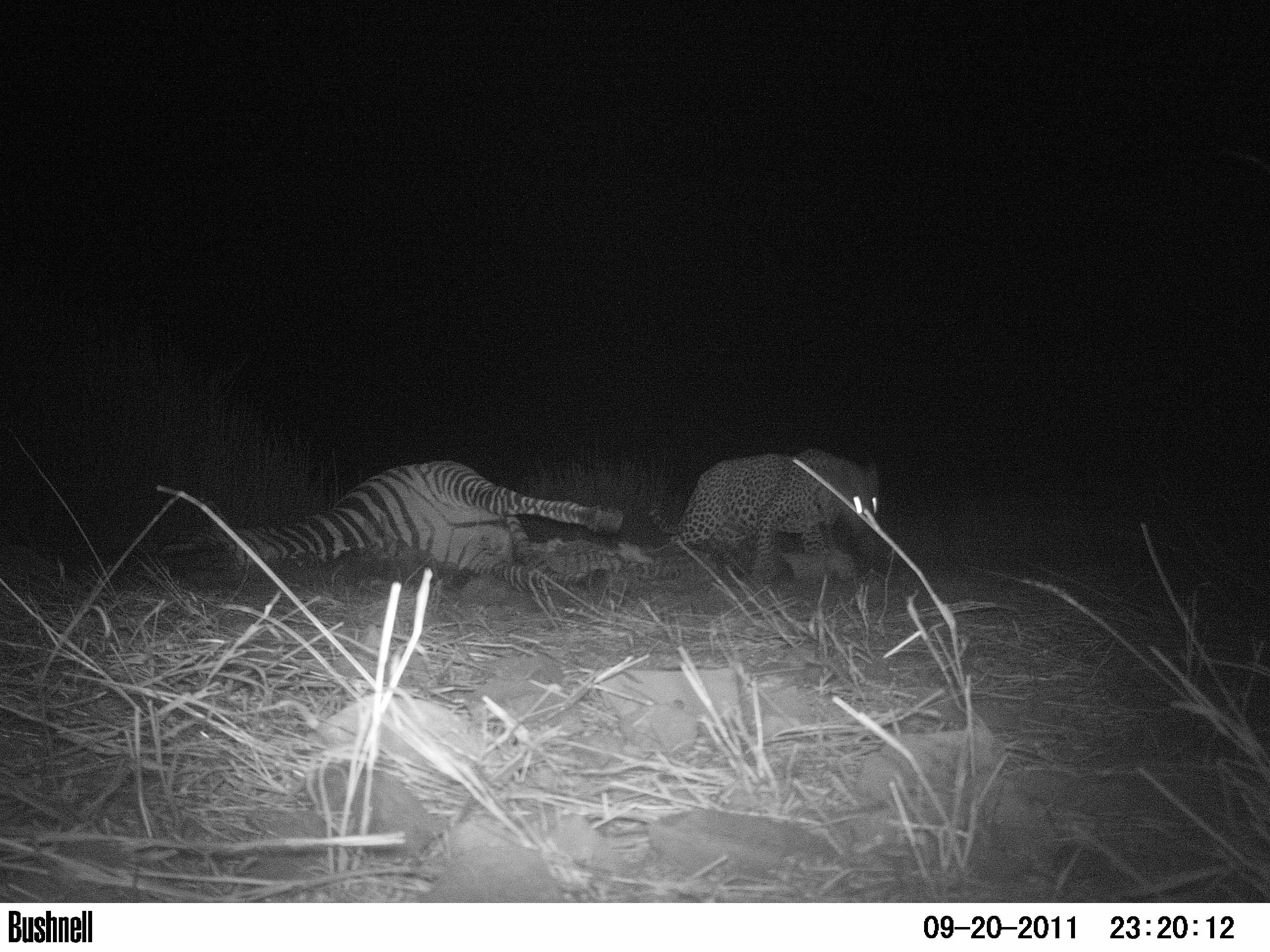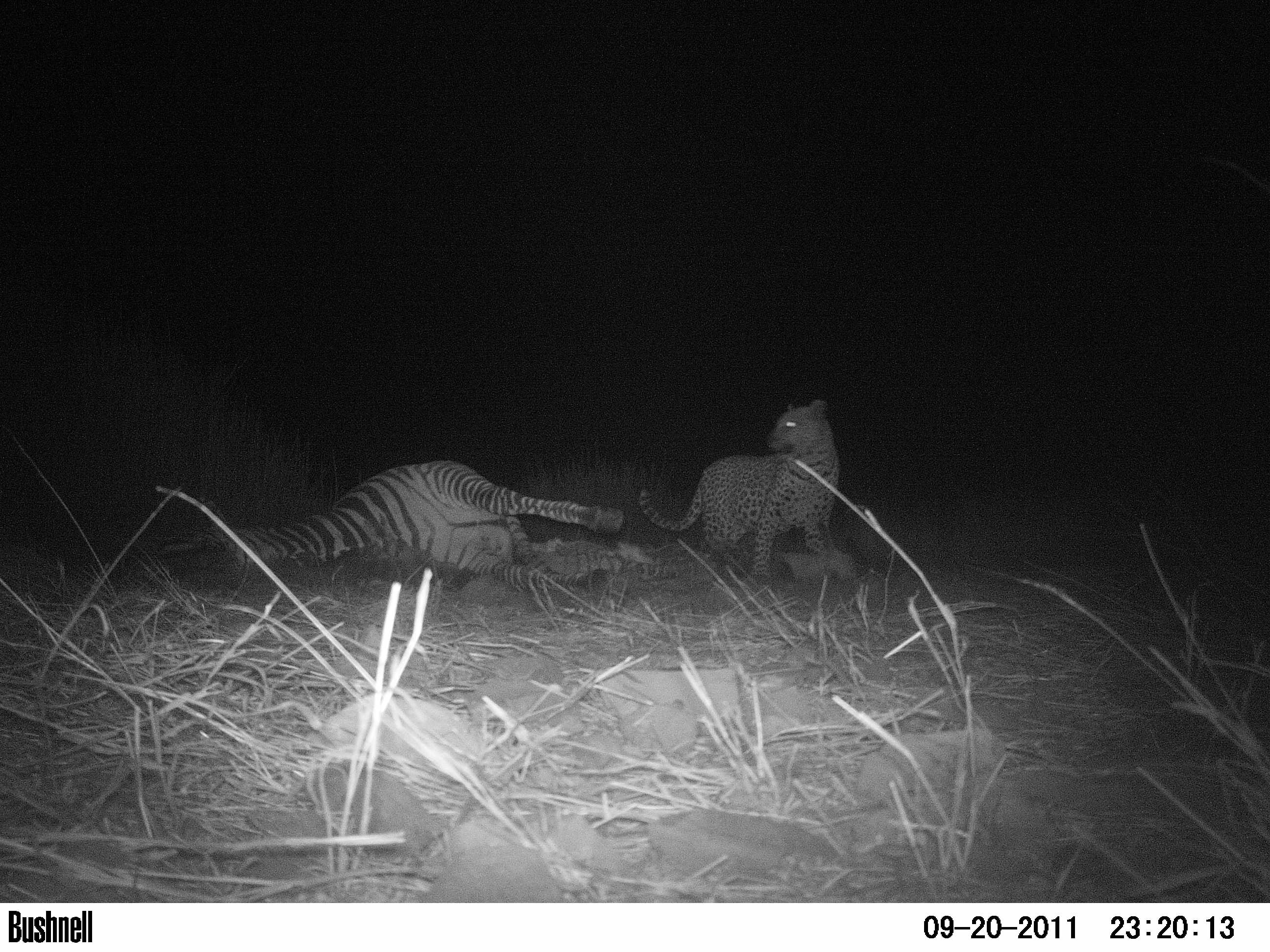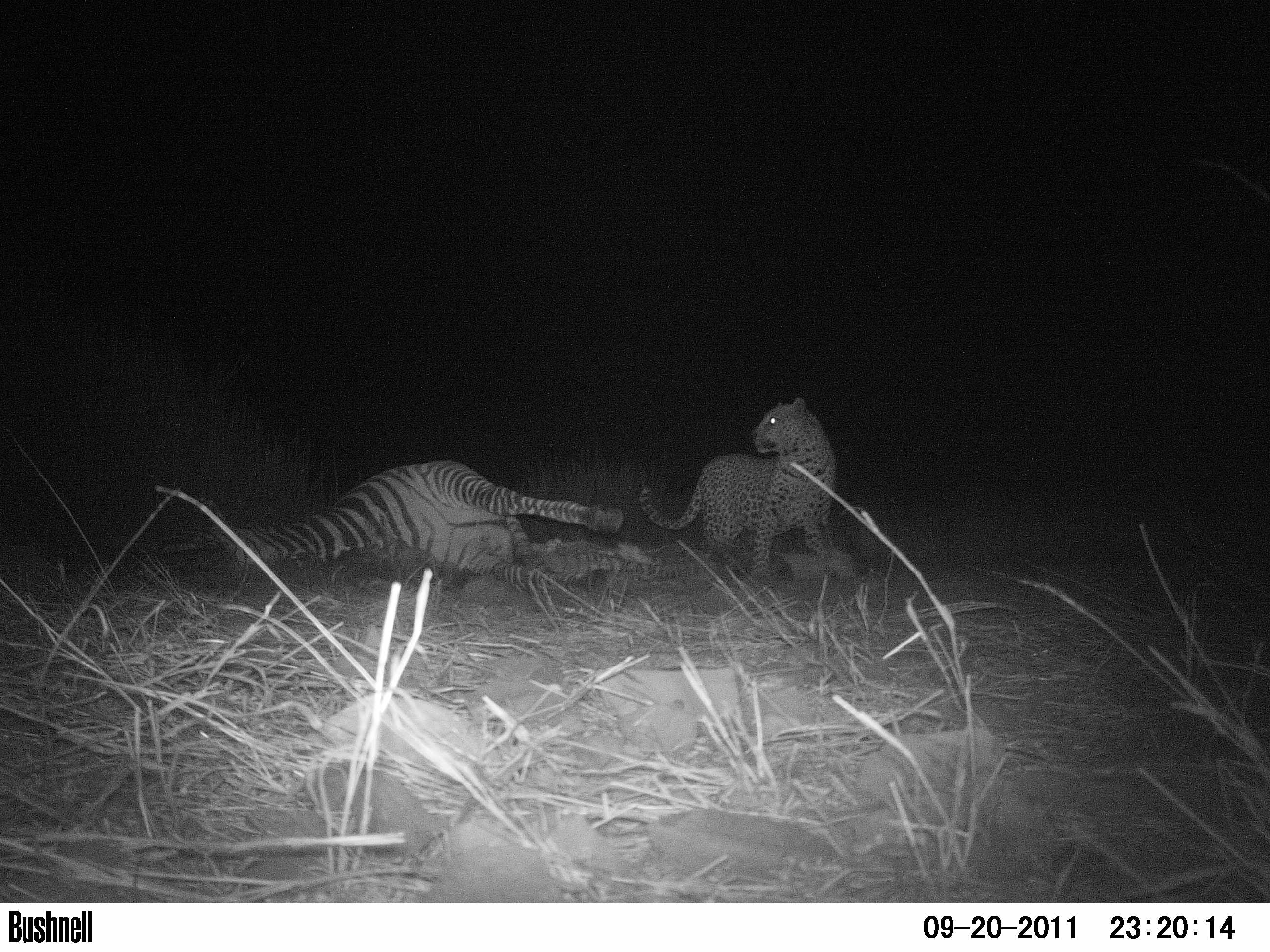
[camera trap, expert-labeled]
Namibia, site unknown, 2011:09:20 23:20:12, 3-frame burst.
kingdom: Animalia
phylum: Chordata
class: Mammalia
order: Carnivora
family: Felidae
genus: Panthera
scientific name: Panthera pardus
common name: leopard